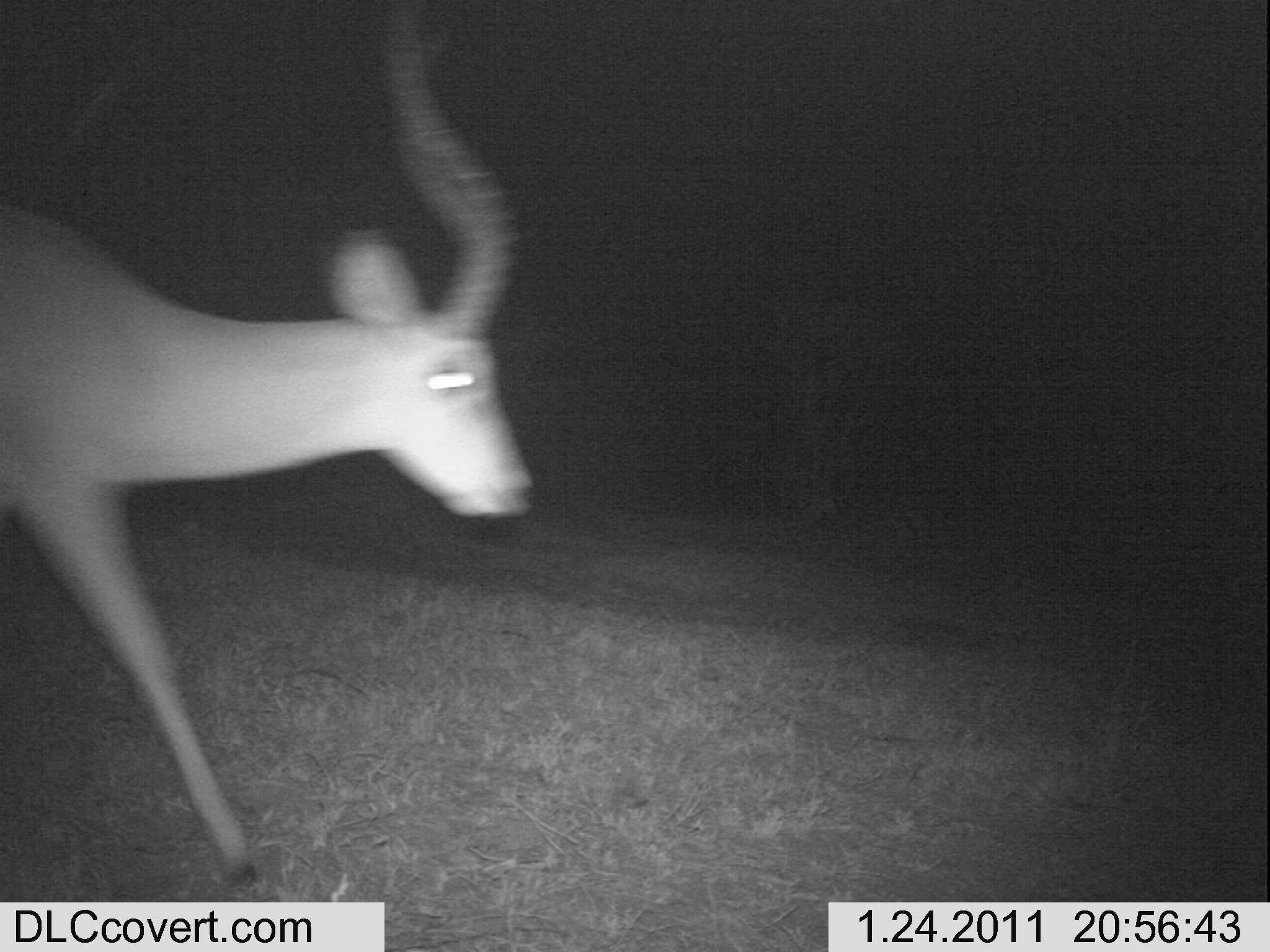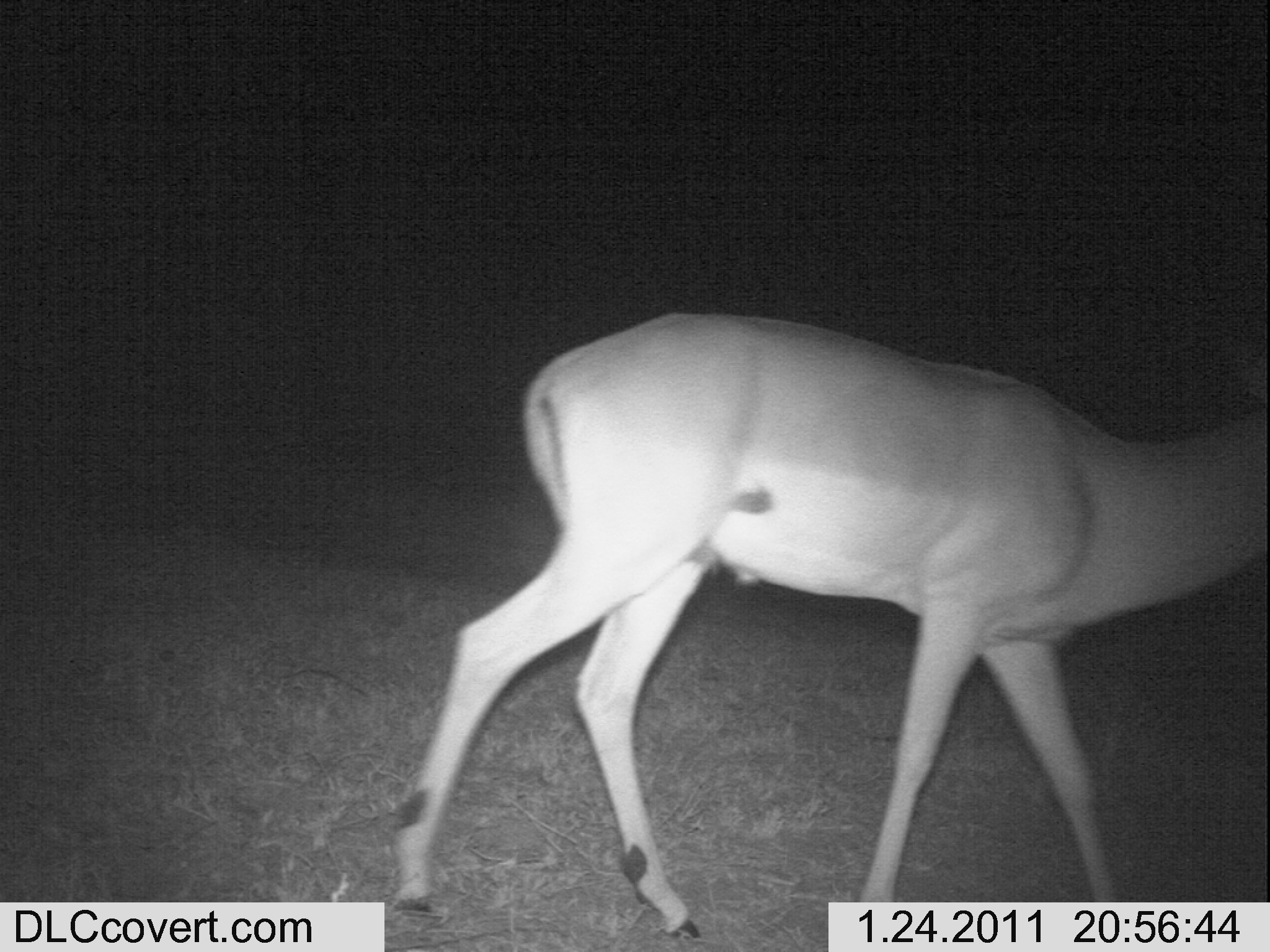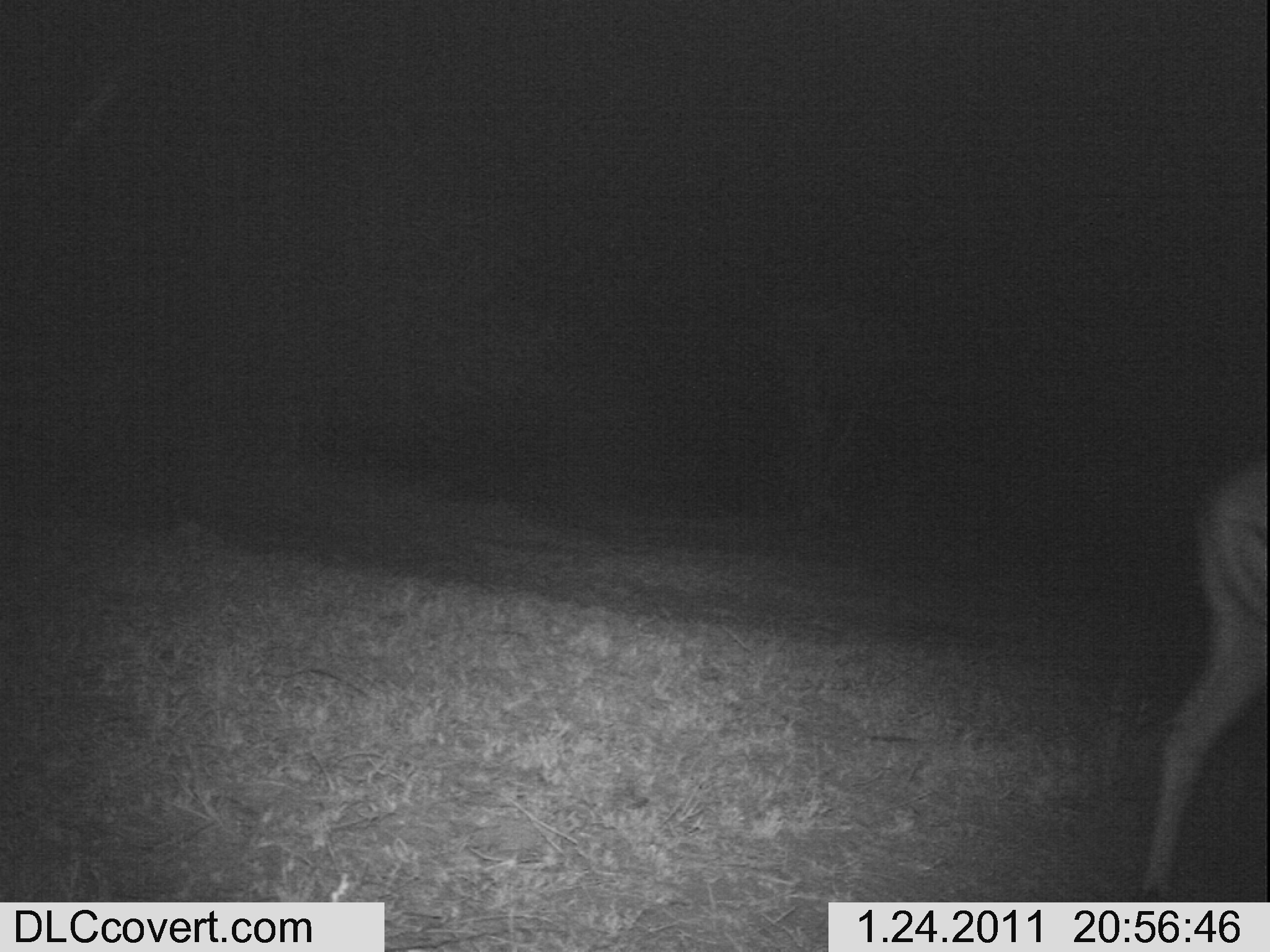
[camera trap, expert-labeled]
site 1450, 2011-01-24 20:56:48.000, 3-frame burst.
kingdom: Animalia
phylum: Chordata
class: Mammalia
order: Artiodactyla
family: Bovidae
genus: Aepyceros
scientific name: Aepyceros melampus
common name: impala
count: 1